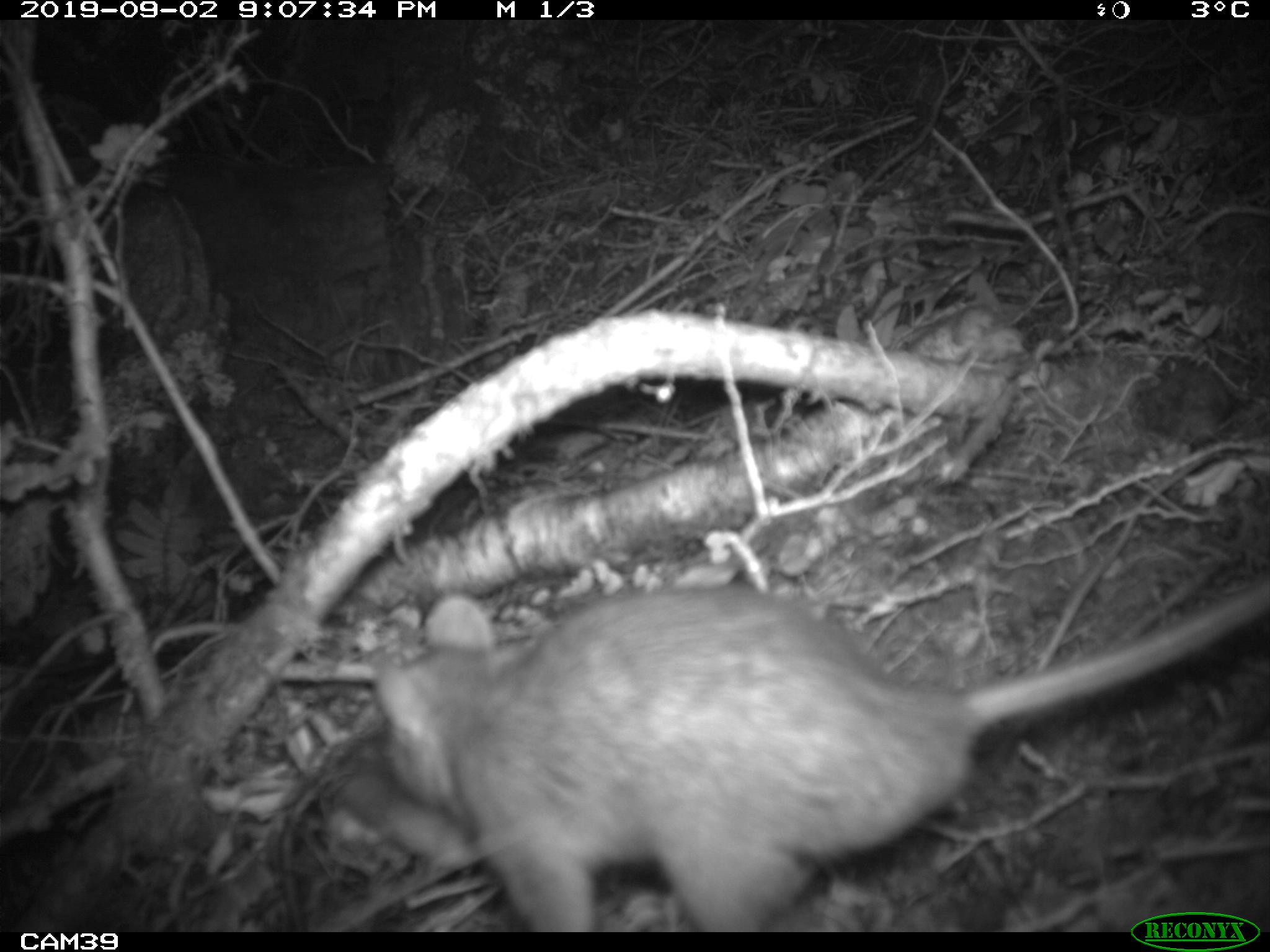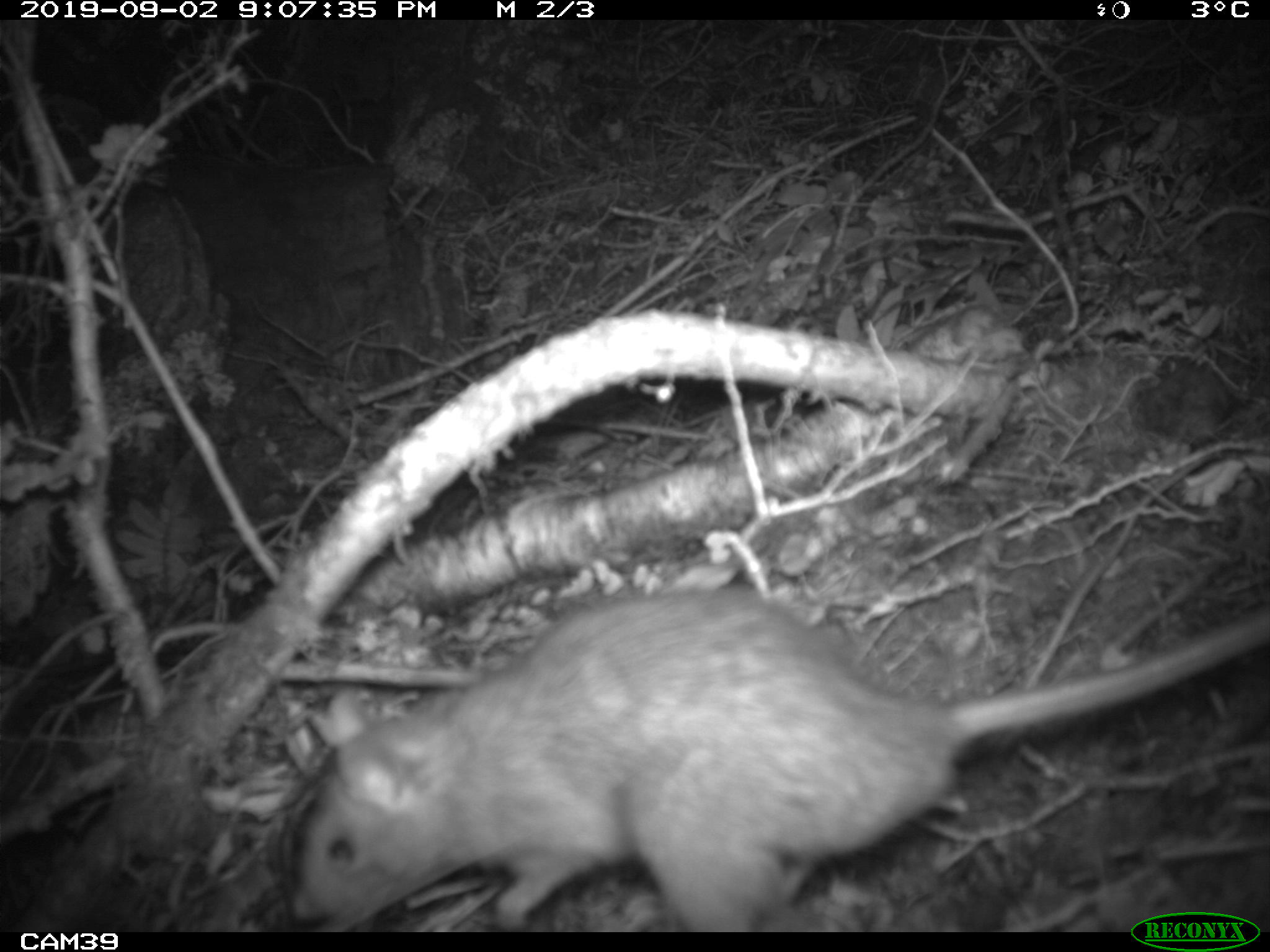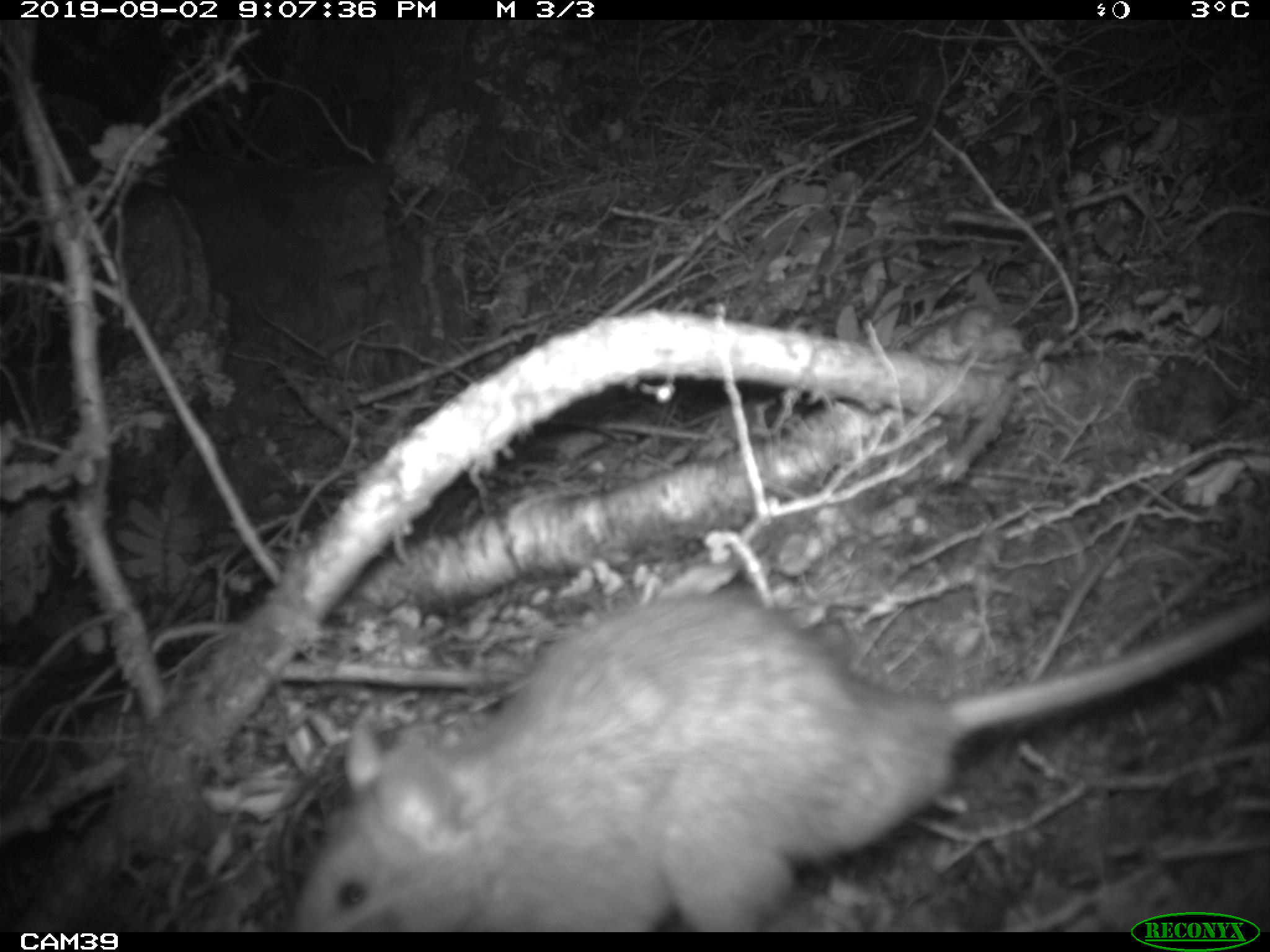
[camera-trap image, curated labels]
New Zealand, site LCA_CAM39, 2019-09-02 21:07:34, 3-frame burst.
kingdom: Animalia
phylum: Chordata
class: Mammalia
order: Rodentia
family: Muridae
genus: Rattus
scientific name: Rattus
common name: rat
Rat (Rattus).